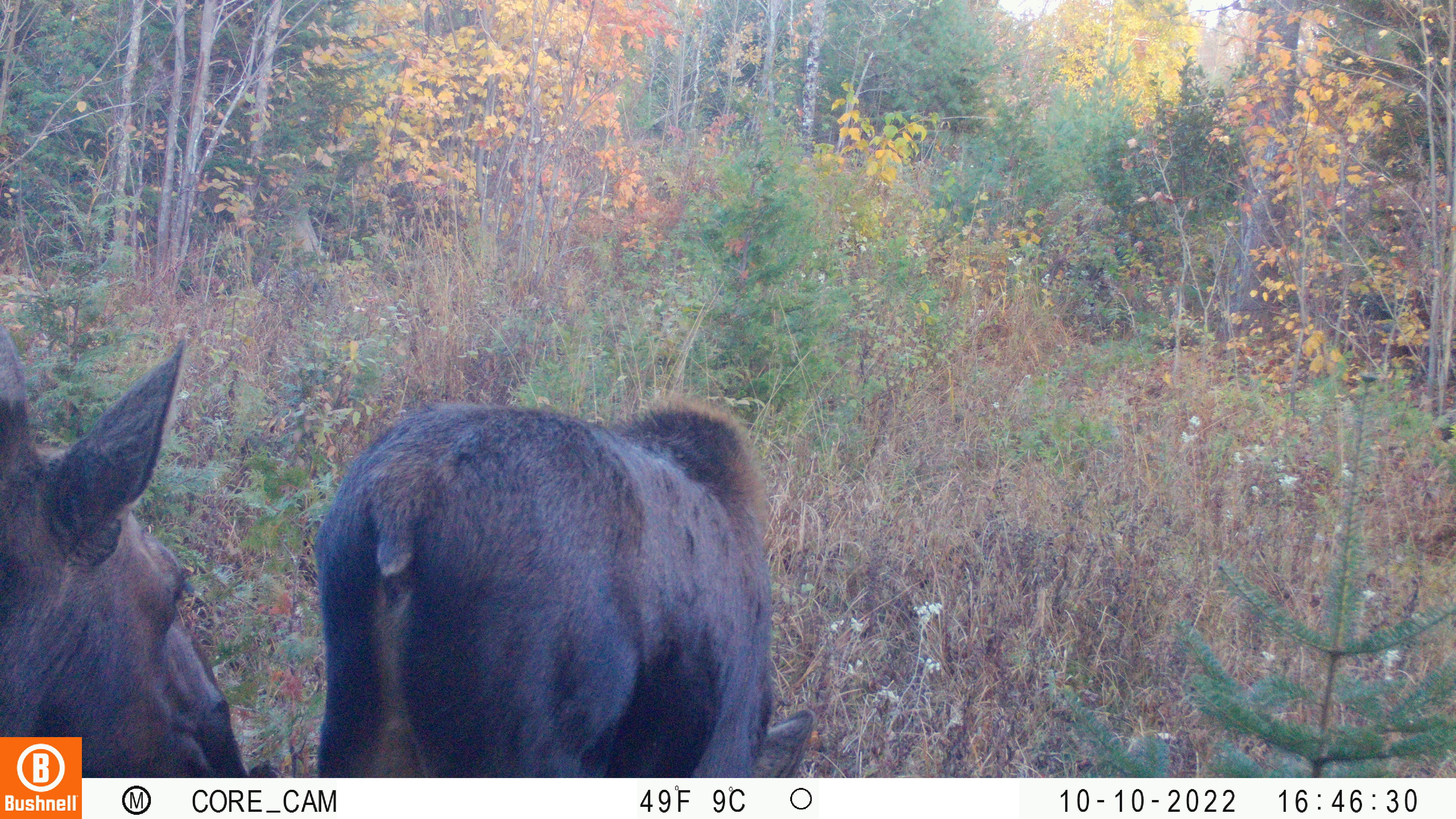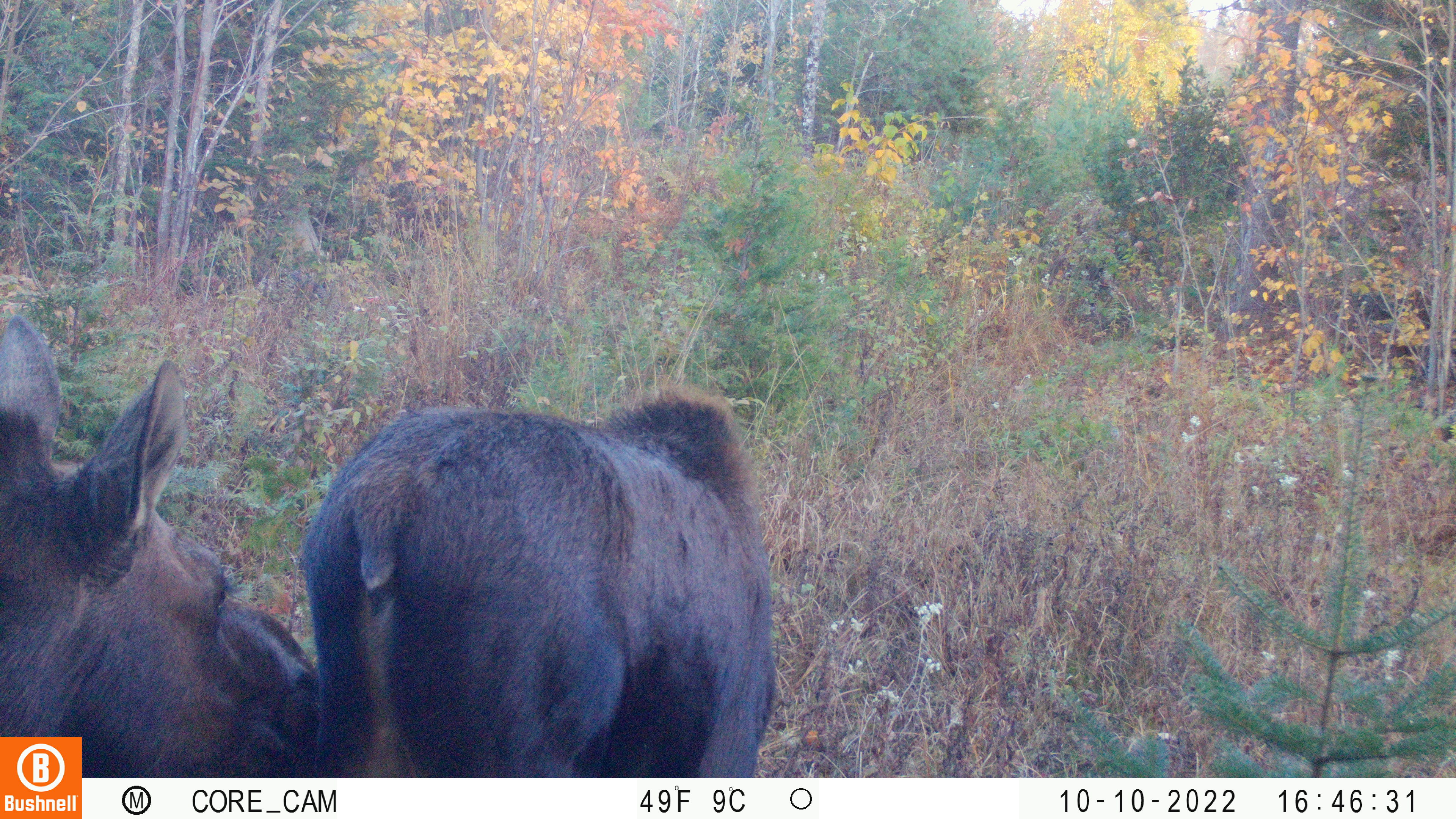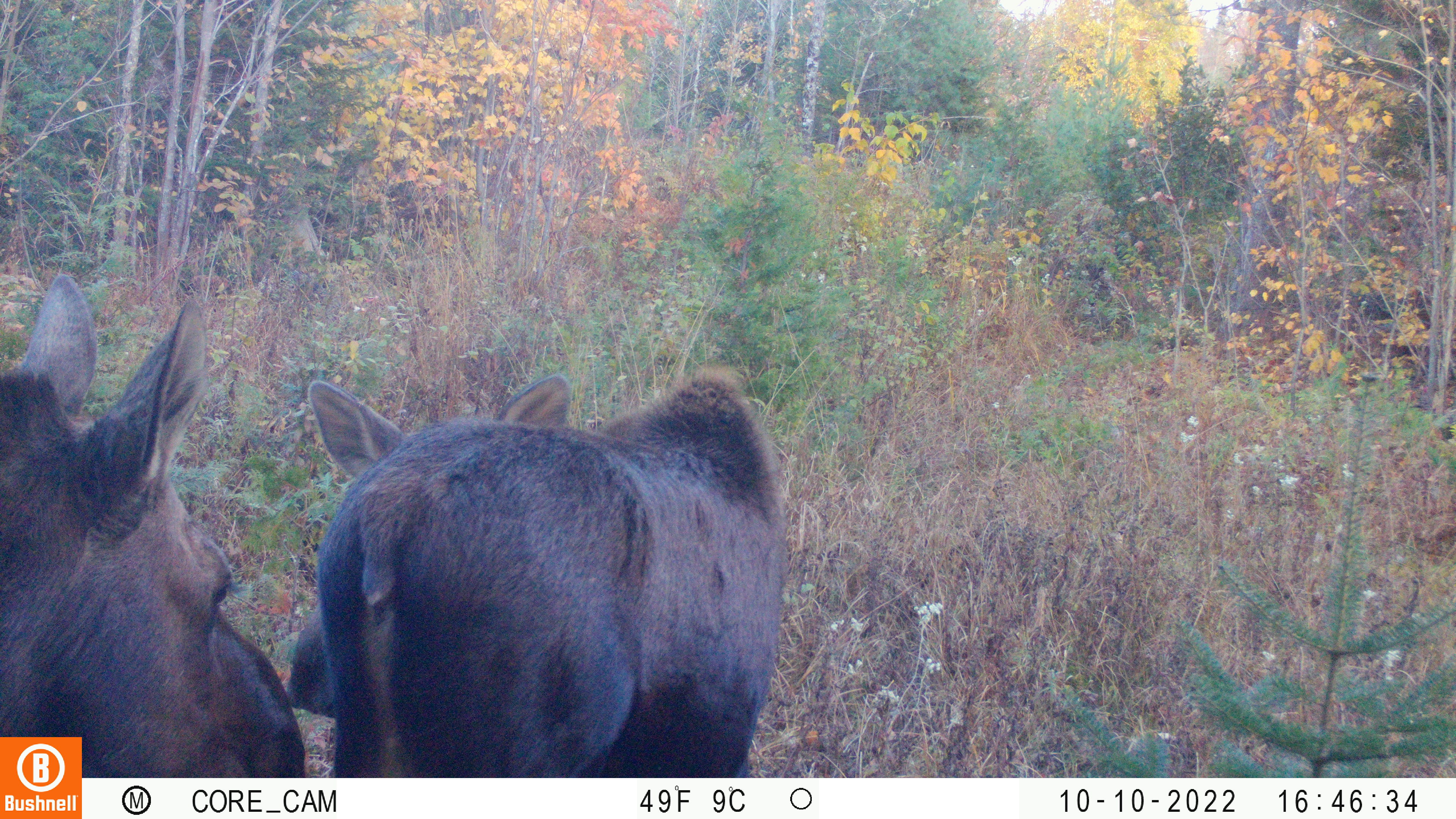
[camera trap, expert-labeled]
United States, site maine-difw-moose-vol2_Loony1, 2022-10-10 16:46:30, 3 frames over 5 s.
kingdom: Animalia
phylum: Chordata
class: Mammalia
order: Artiodactyla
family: Cervidae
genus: Alces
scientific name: Alces alces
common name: moose